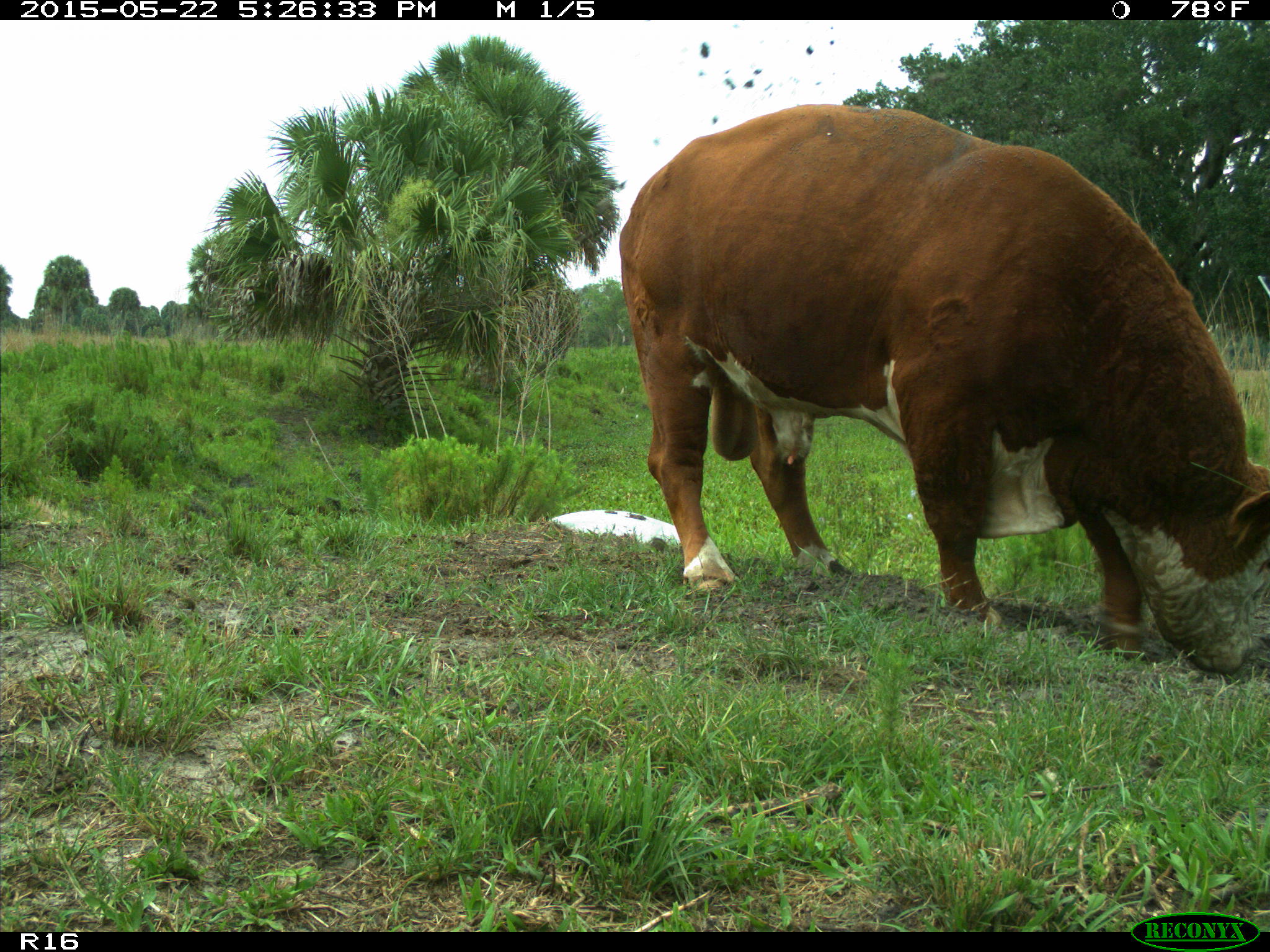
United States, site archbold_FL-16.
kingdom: Animalia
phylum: Chordata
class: Mammalia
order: Artiodactyla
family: Bovidae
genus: Bos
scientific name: Bos taurus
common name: domestic cow